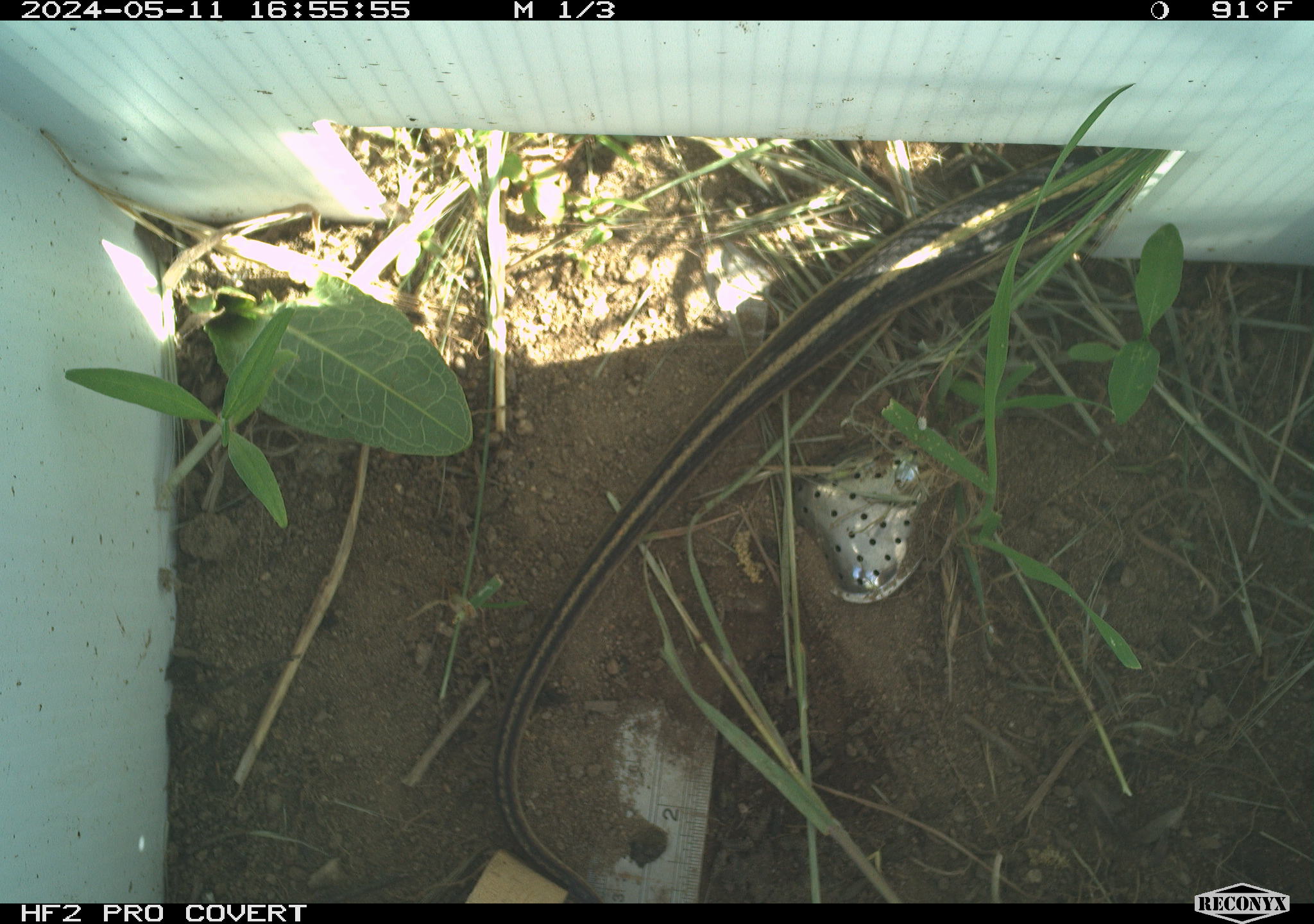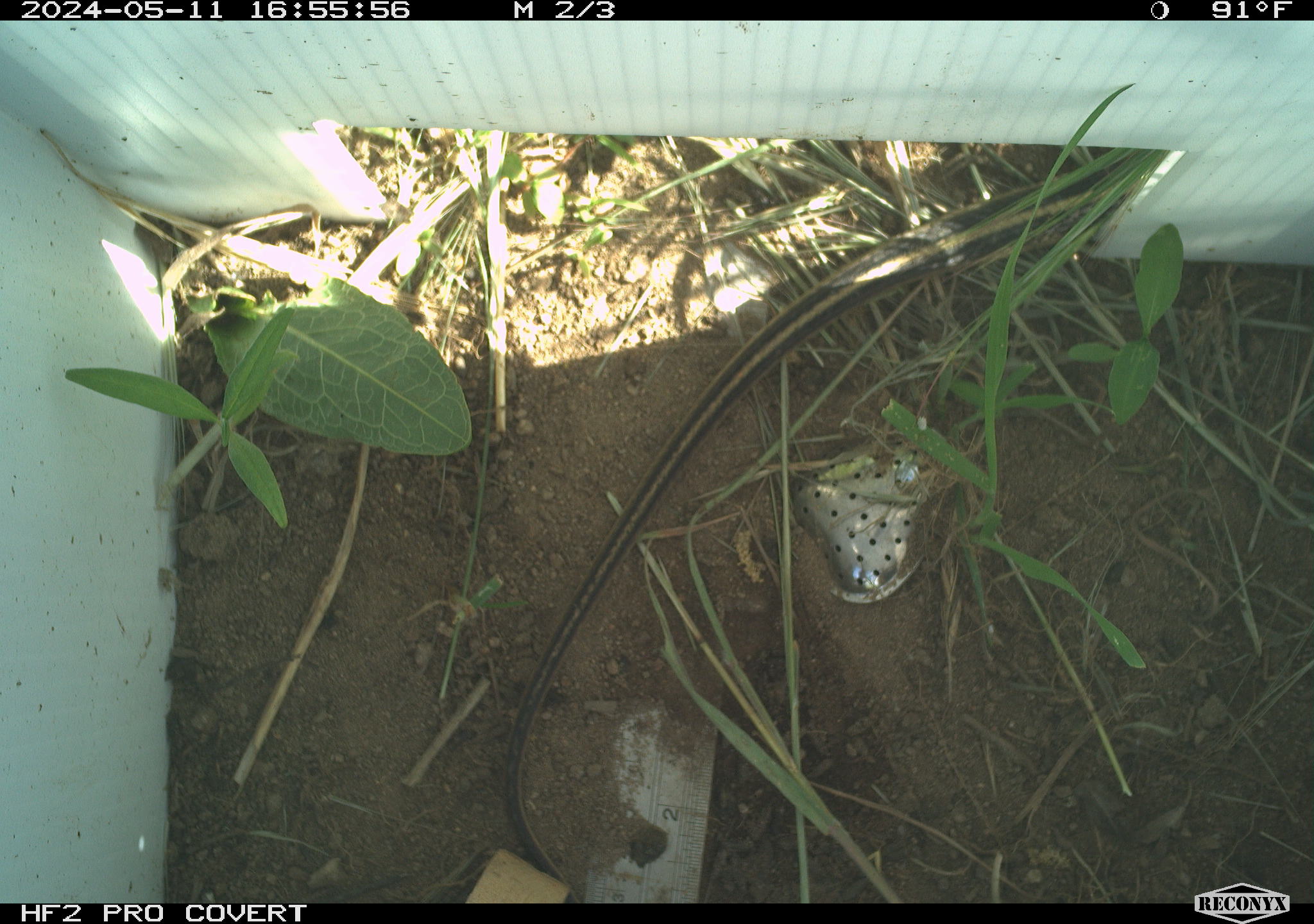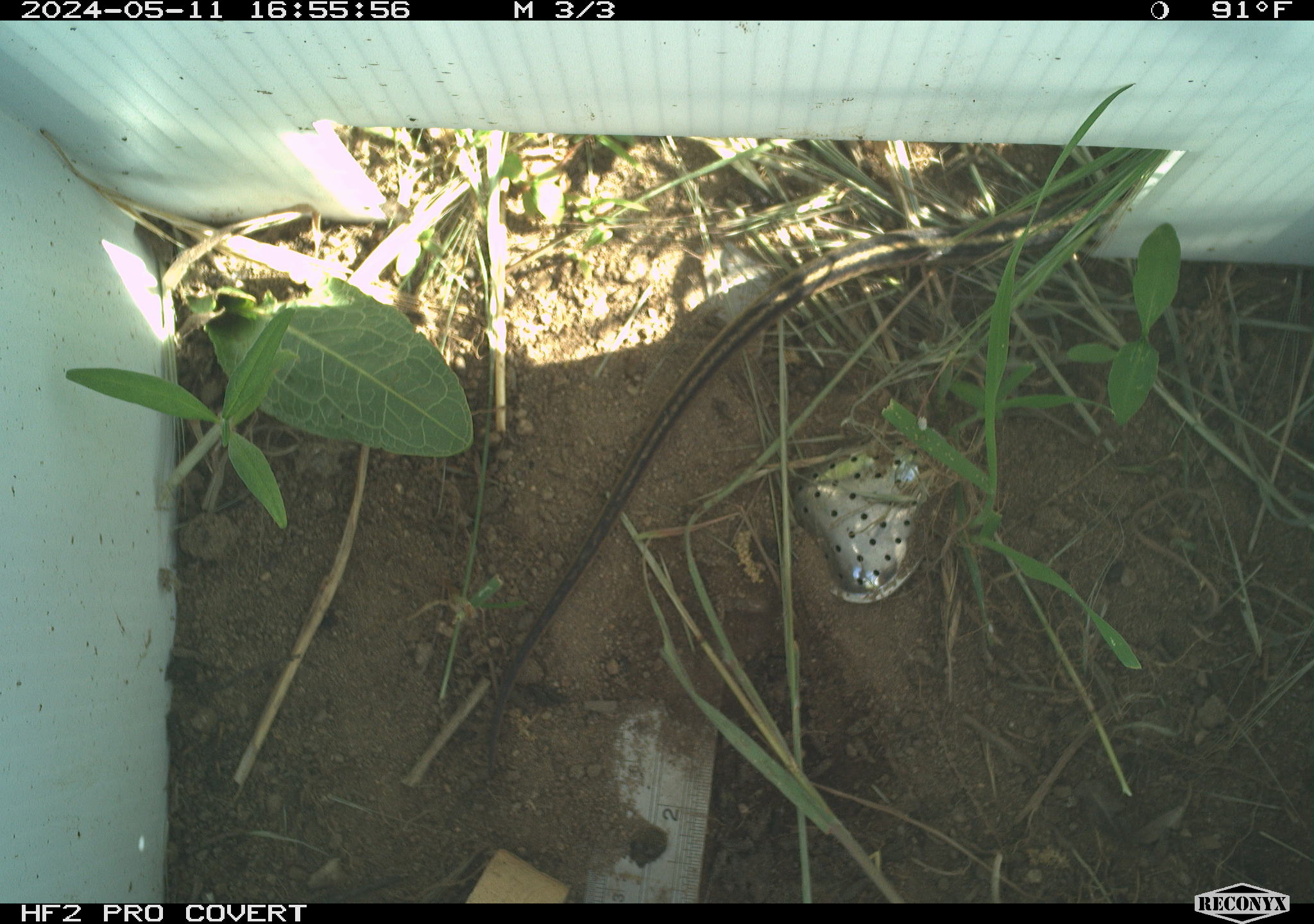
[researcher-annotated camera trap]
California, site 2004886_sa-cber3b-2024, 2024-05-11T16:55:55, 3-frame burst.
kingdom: Animalia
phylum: Chordata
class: Reptilia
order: Squamata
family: Colubridae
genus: Thamnophis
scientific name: Thamnophis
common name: american gartersnakes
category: thamnophis species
Thamnophis species (american gartersnakes) (Thamnophis).